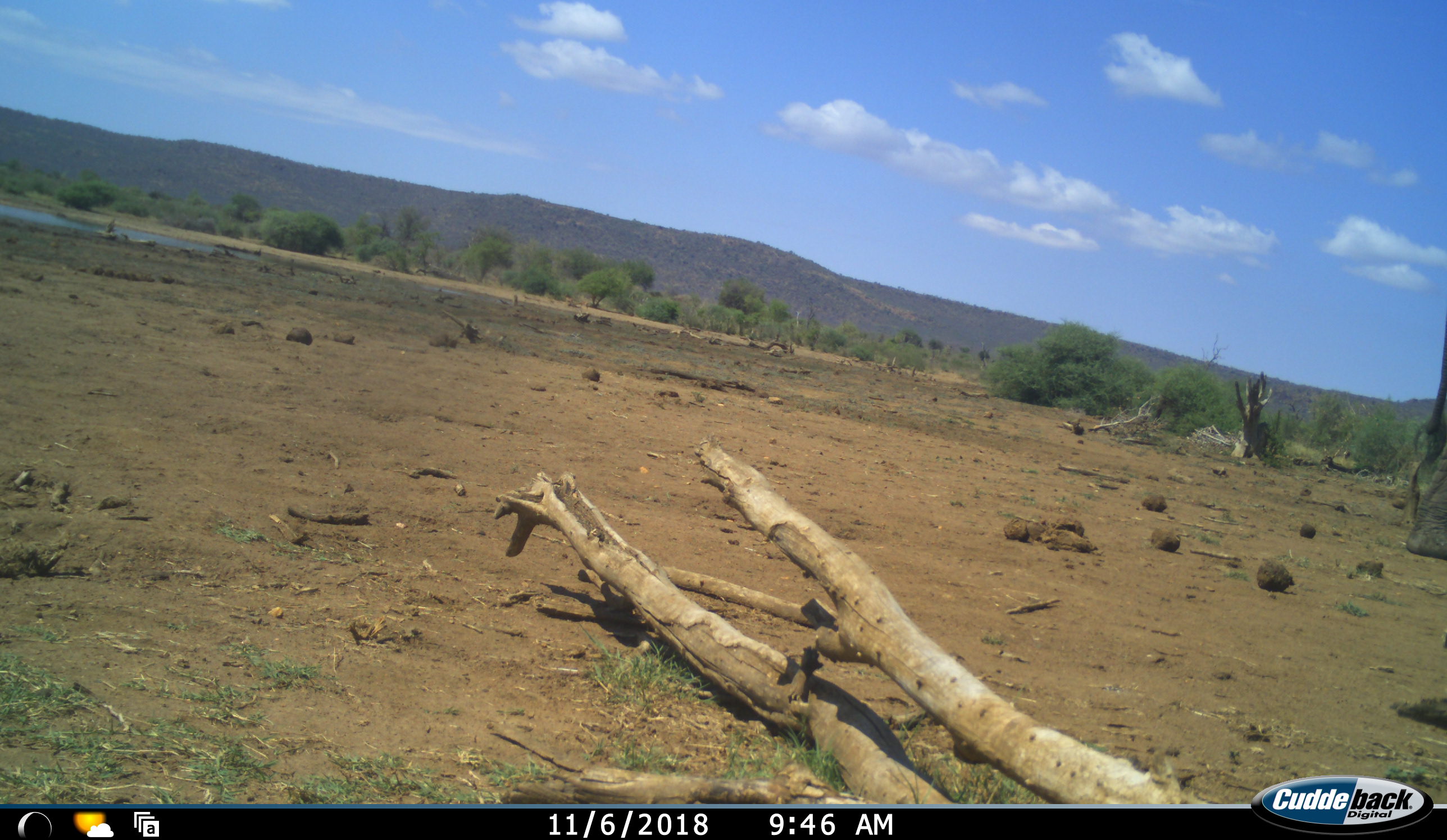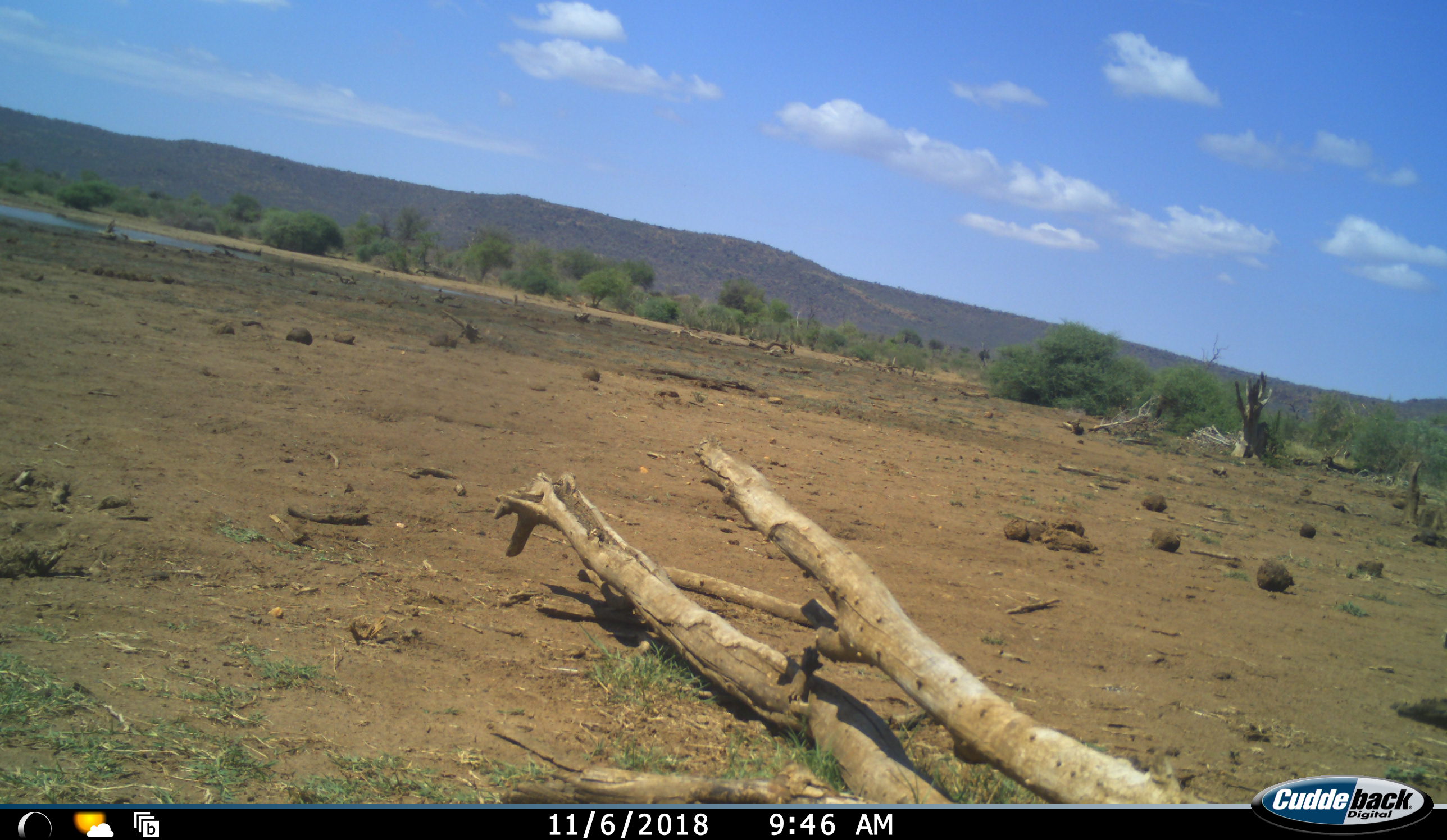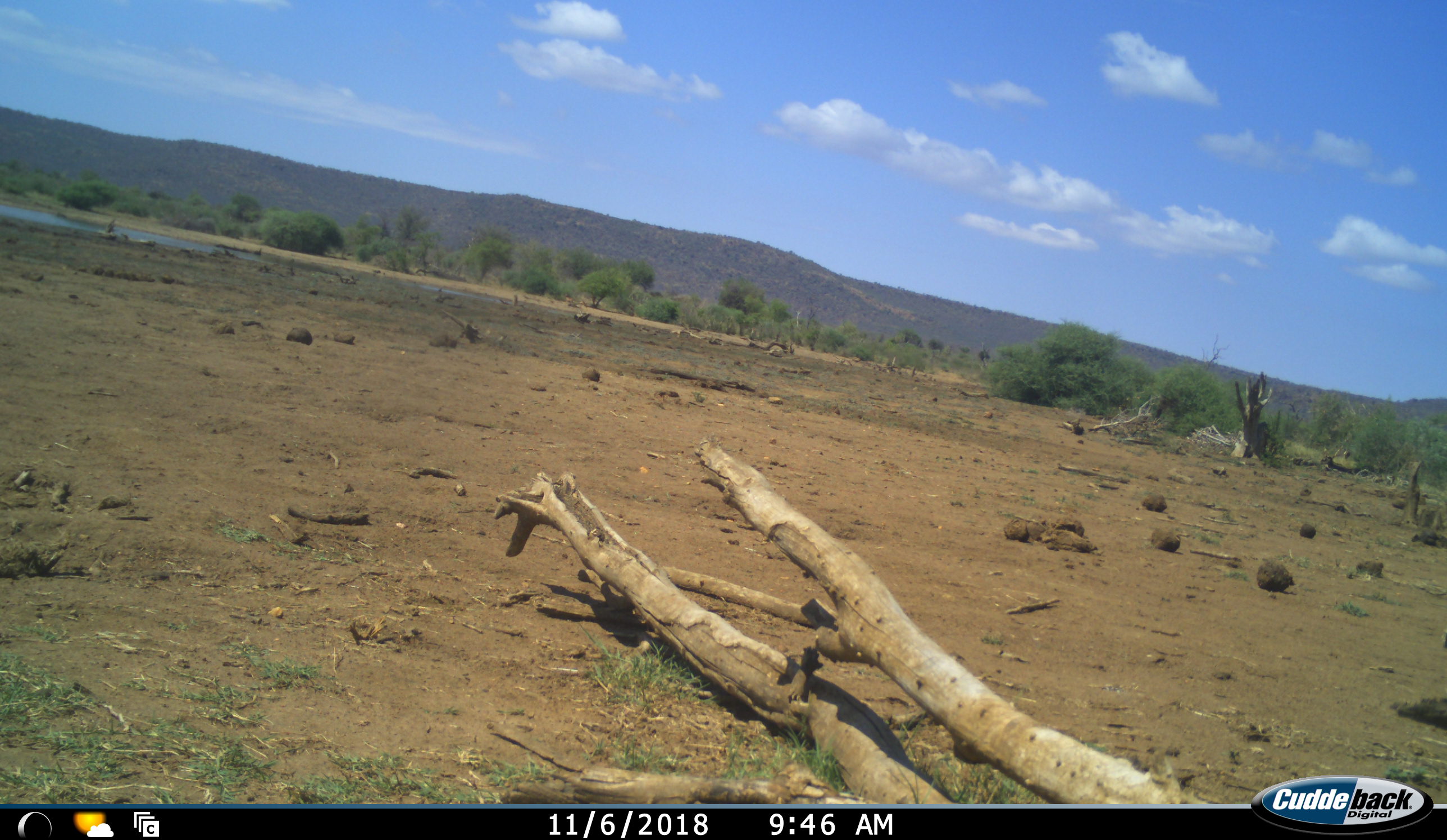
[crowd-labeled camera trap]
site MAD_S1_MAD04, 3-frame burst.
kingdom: Animalia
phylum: Chordata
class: Mammalia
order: Proboscidea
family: Elephantidae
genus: Loxodonta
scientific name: Loxodonta africana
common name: african bush elephant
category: elephant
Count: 1.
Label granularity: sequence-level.